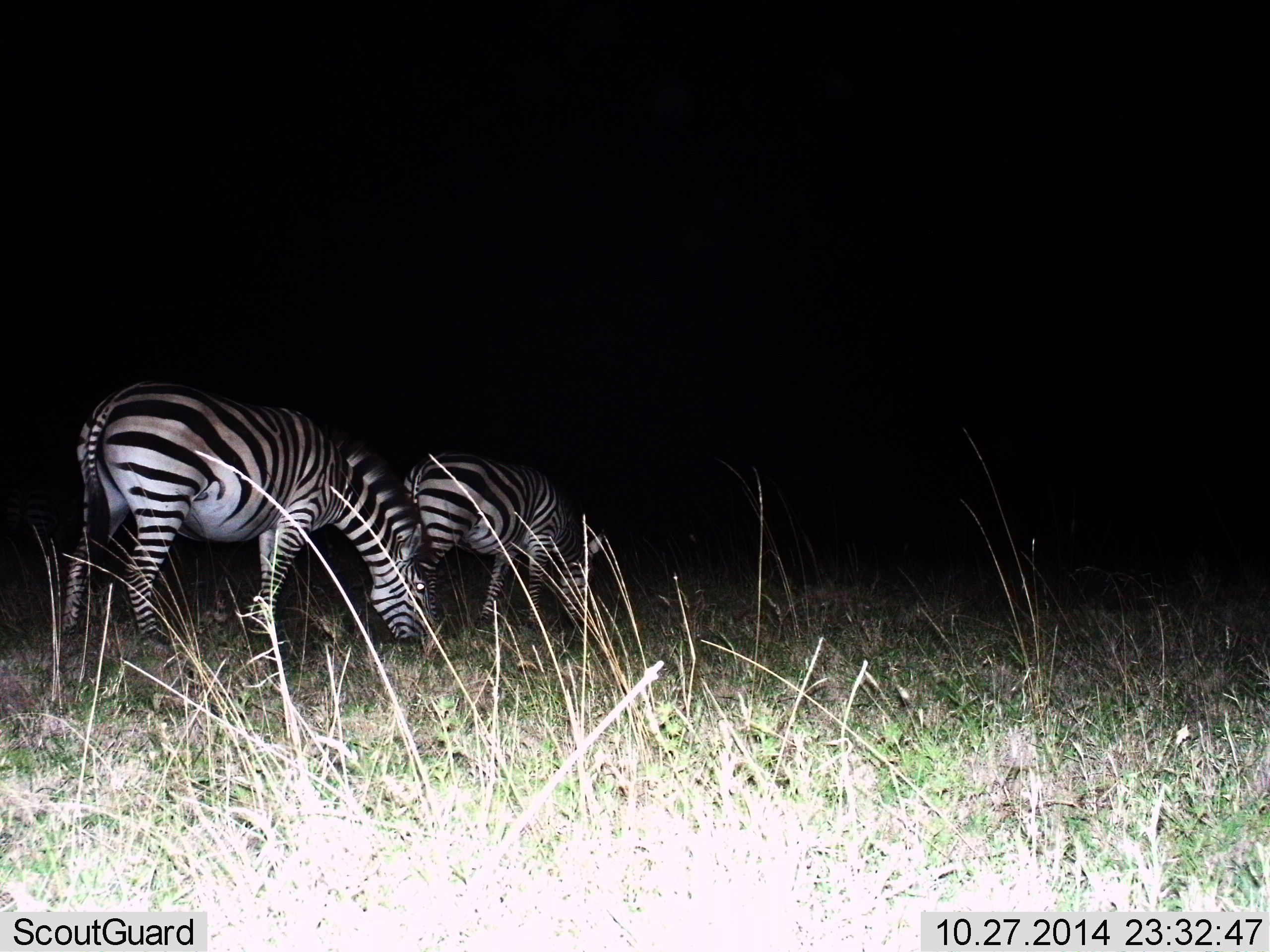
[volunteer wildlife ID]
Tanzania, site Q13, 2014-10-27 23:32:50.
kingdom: Animalia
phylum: Chordata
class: Mammalia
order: Perissodactyla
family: Equidae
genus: Equus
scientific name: Equus quagga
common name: plains zebra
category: zebra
Zebra (plains zebra) (Equus quagga), count 2. Behavior (volunteer vote fractions): standing 30%, resting 0%, moving 0%, interacting 0%. Young present (vote fraction): 0%. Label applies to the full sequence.